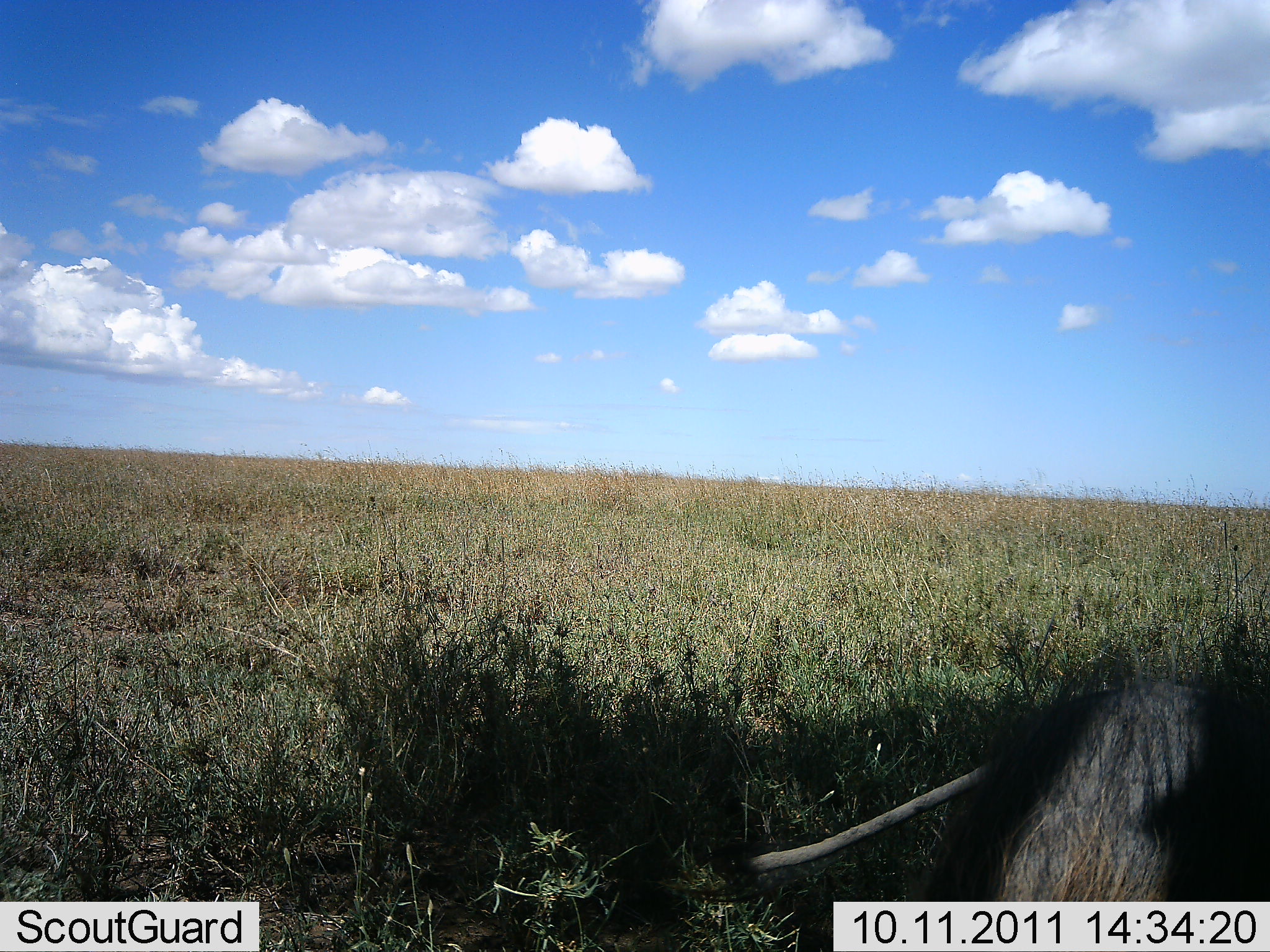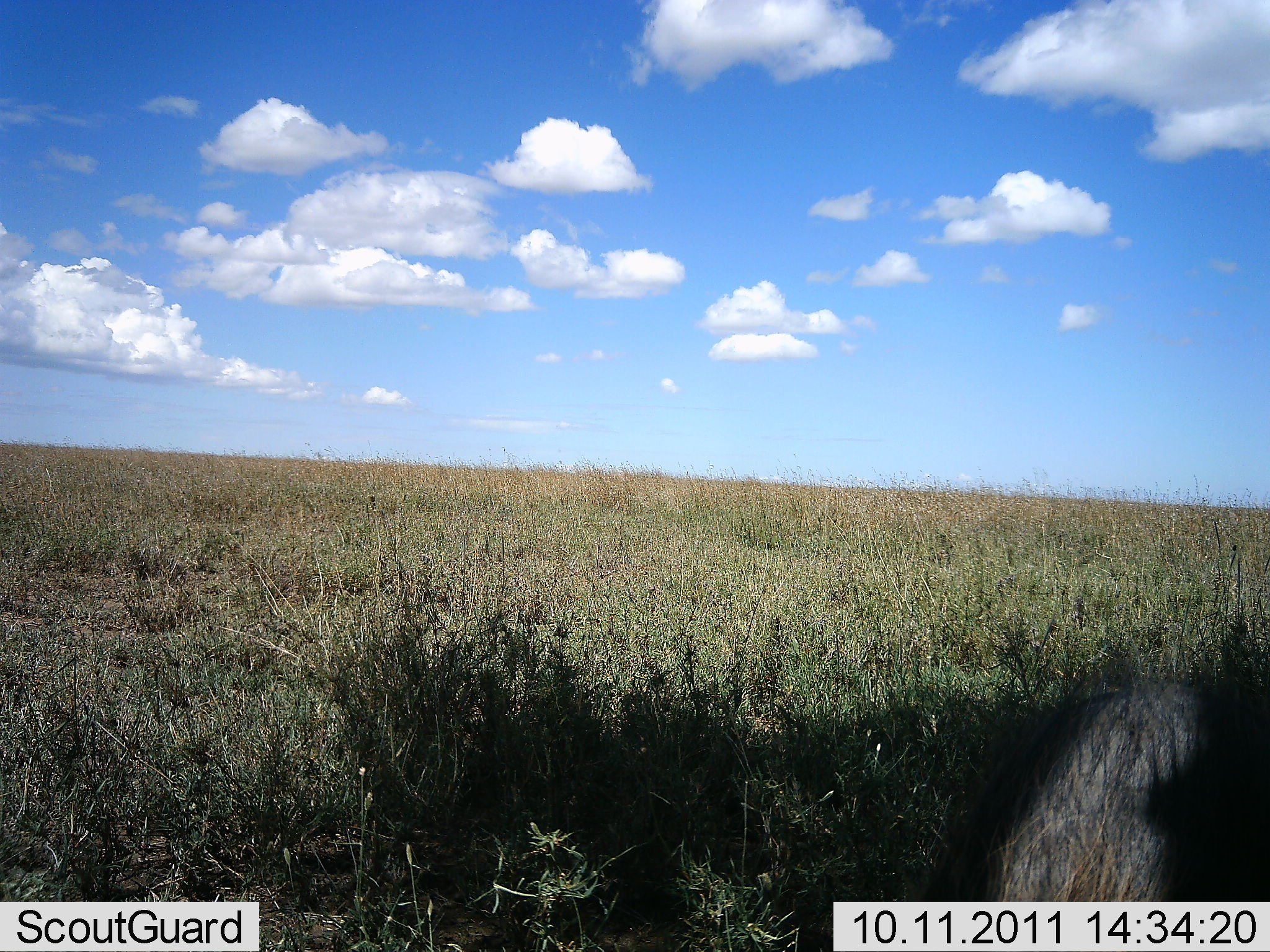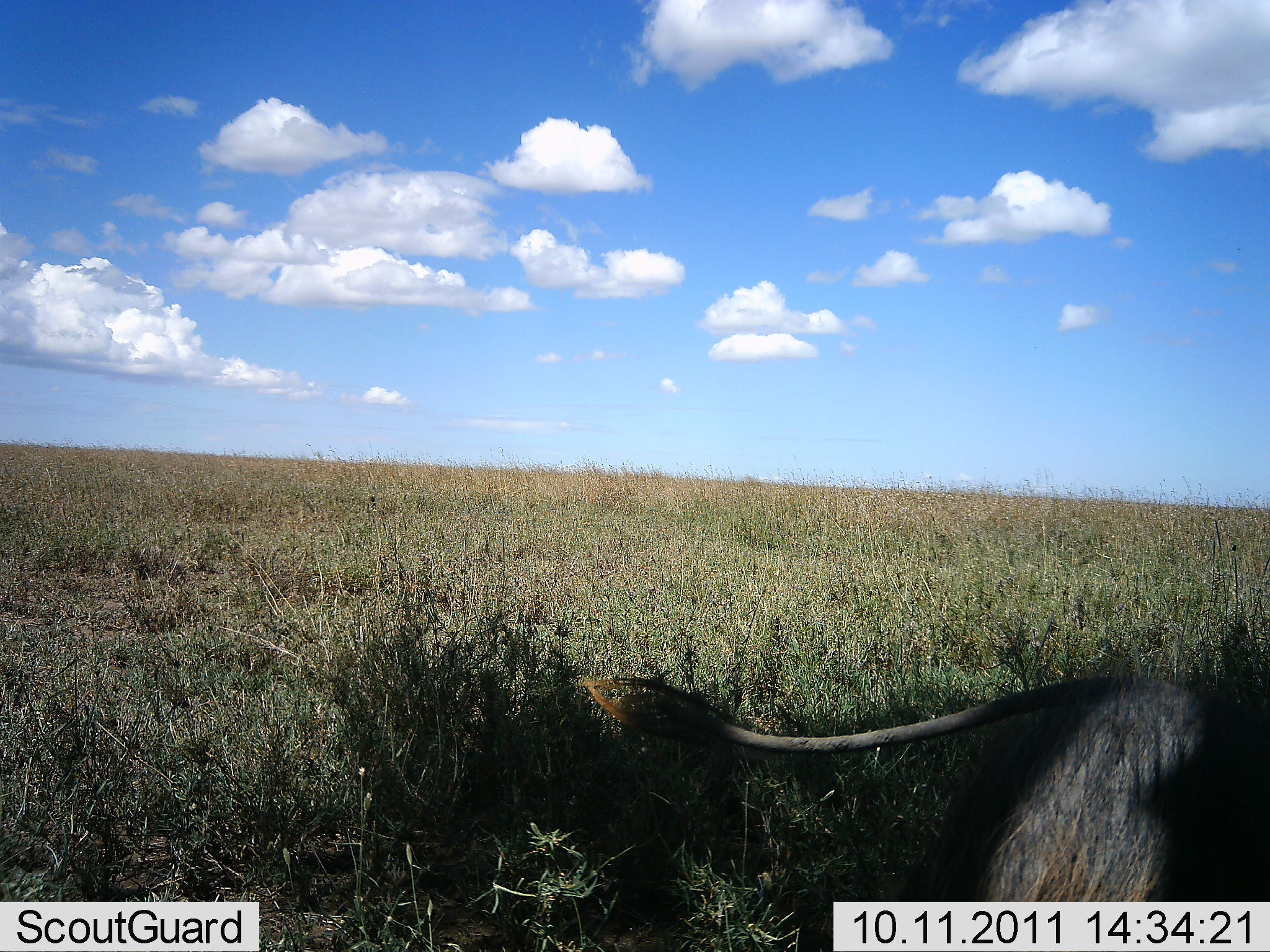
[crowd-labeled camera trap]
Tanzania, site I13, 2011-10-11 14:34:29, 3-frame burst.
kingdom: Animalia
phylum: Chordata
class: Mammalia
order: Artiodactyla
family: Suidae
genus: Phacochoerus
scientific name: Phacochoerus africanus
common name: warthog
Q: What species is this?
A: Warthog (Phacochoerus africanus).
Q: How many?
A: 1.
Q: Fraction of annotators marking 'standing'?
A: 75%.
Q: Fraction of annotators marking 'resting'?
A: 0%.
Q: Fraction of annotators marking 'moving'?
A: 25%.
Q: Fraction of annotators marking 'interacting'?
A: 0%.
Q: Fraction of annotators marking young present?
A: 0%.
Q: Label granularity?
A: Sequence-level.